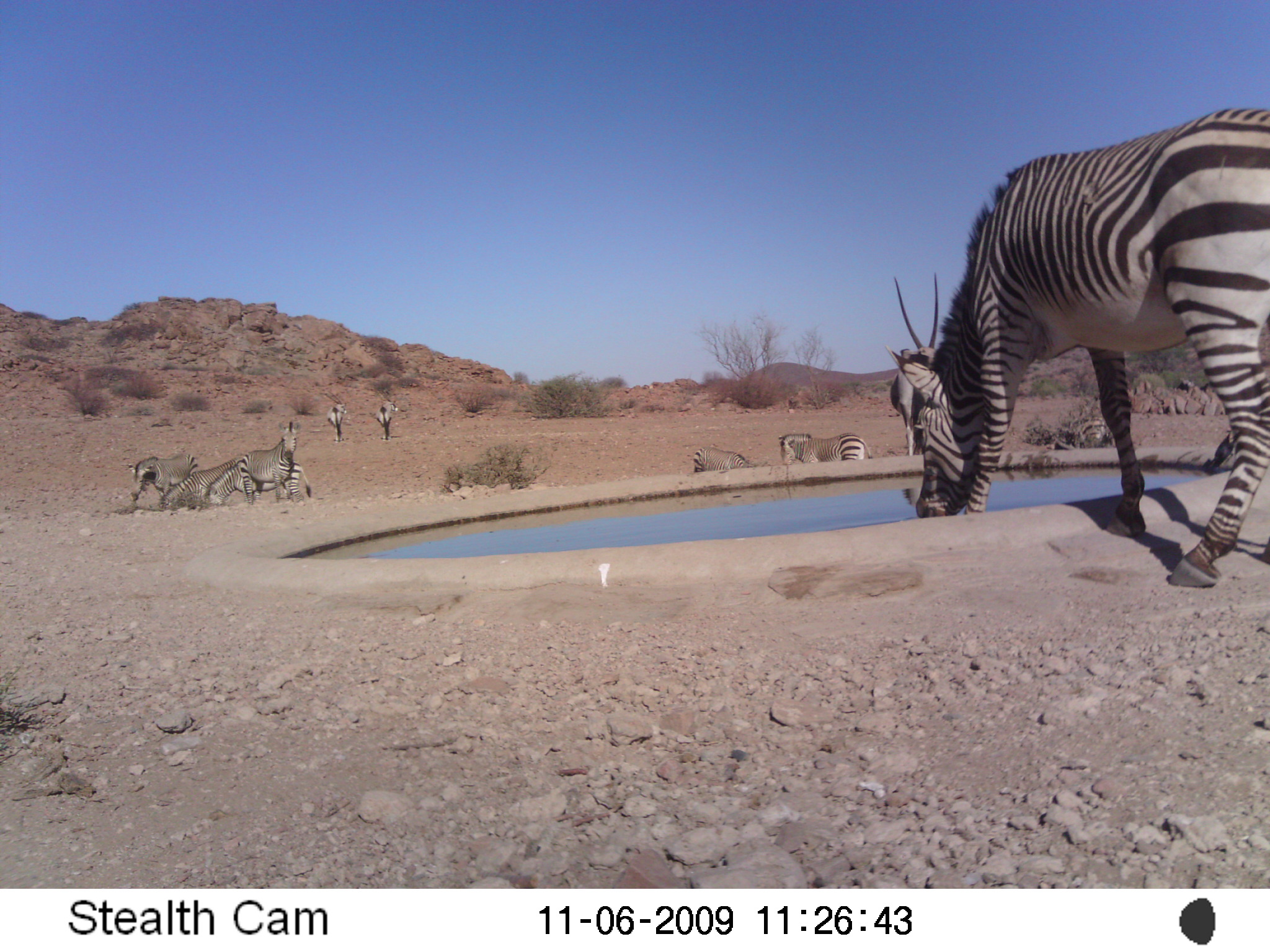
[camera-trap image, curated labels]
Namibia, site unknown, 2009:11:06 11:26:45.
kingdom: Animalia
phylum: Chordata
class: Mammalia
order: Perissodactyla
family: Equidae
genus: Equus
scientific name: Equus zebra hartmannae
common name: hartmann's mountain zebra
Equus zebra hartmannae (hartmann's mountain zebra).